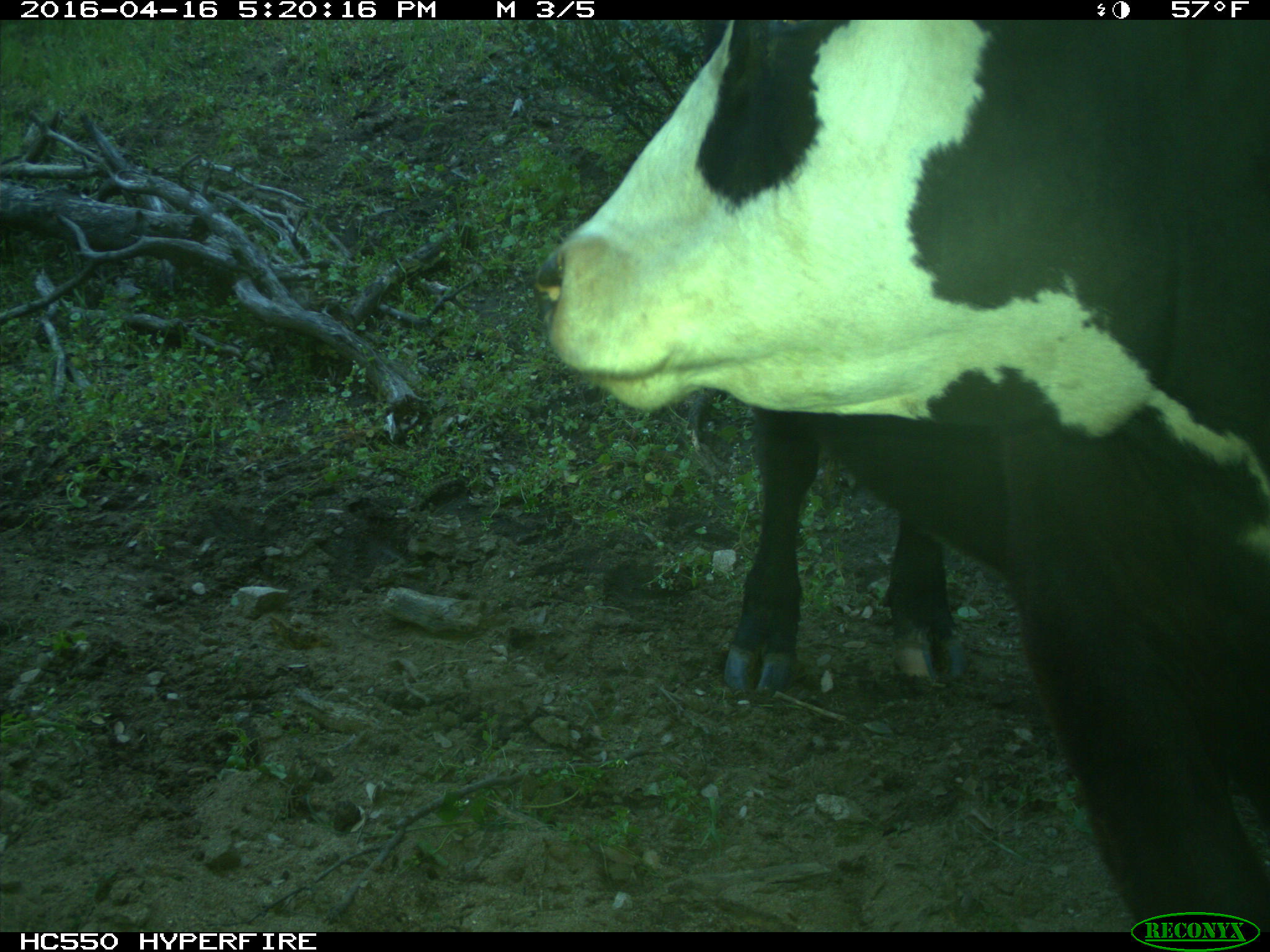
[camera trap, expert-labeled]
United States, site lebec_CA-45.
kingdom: Animalia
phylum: Chordata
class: Mammalia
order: Artiodactyla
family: Bovidae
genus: Bos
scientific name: Bos taurus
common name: domestic cow